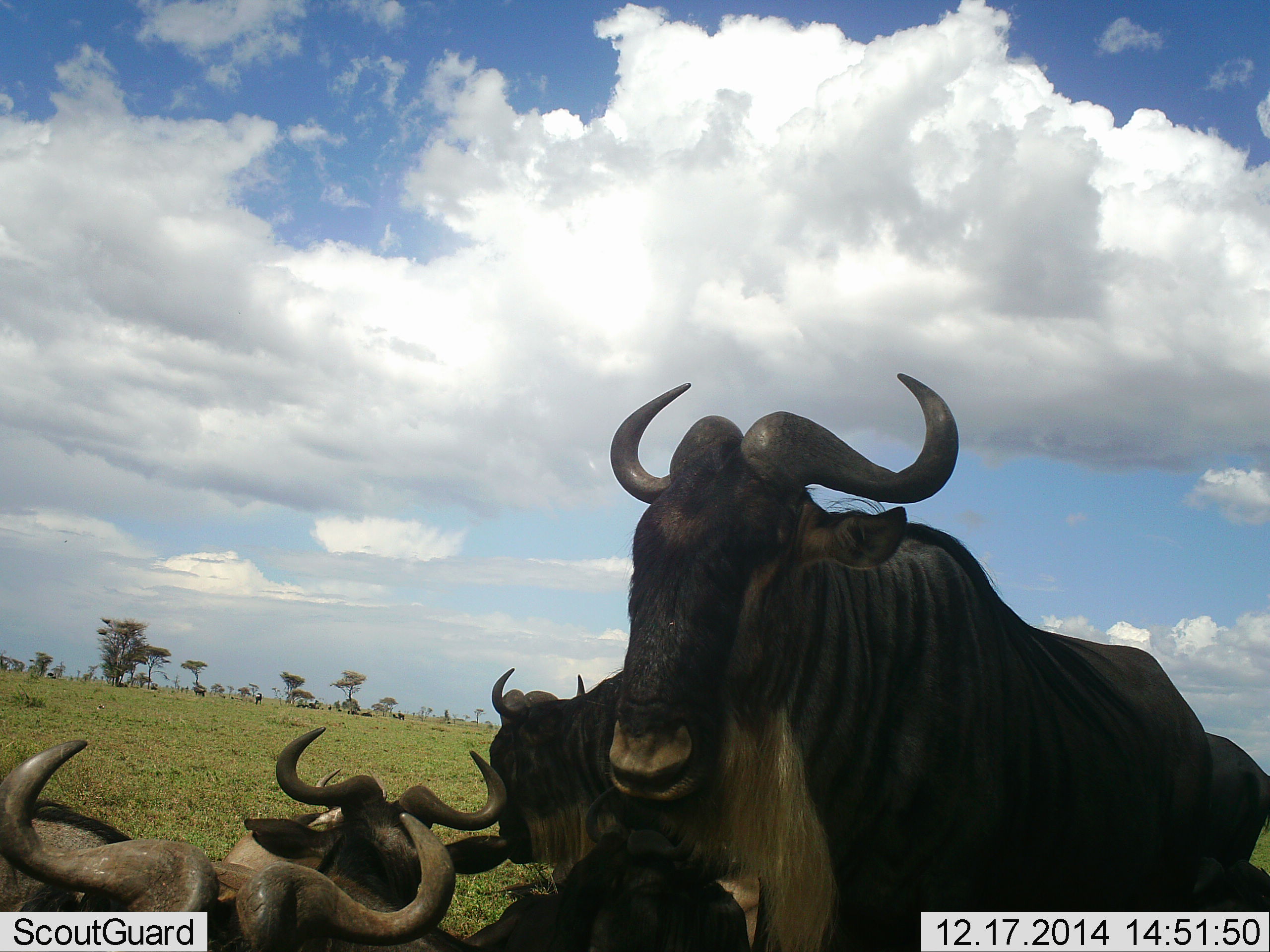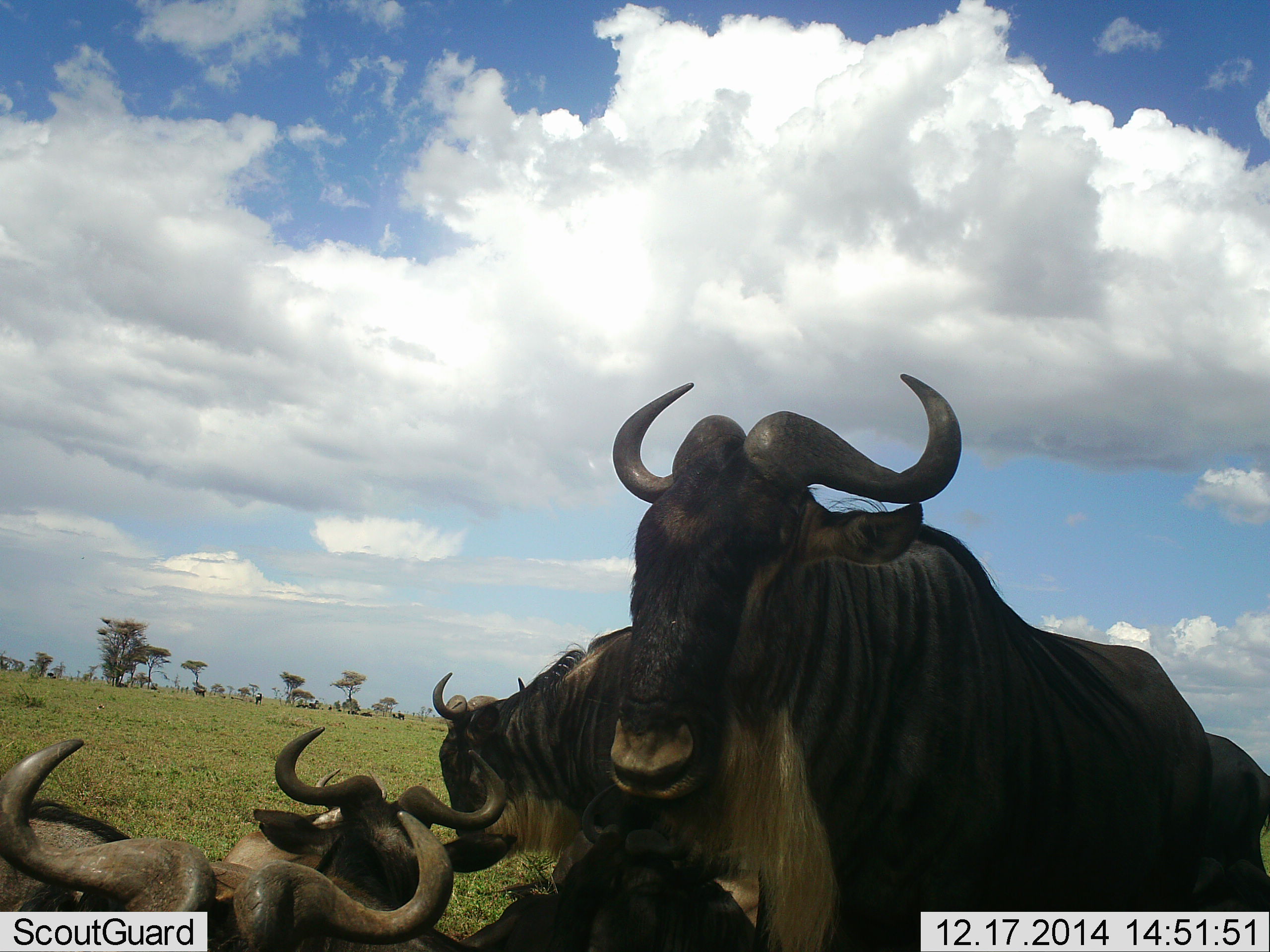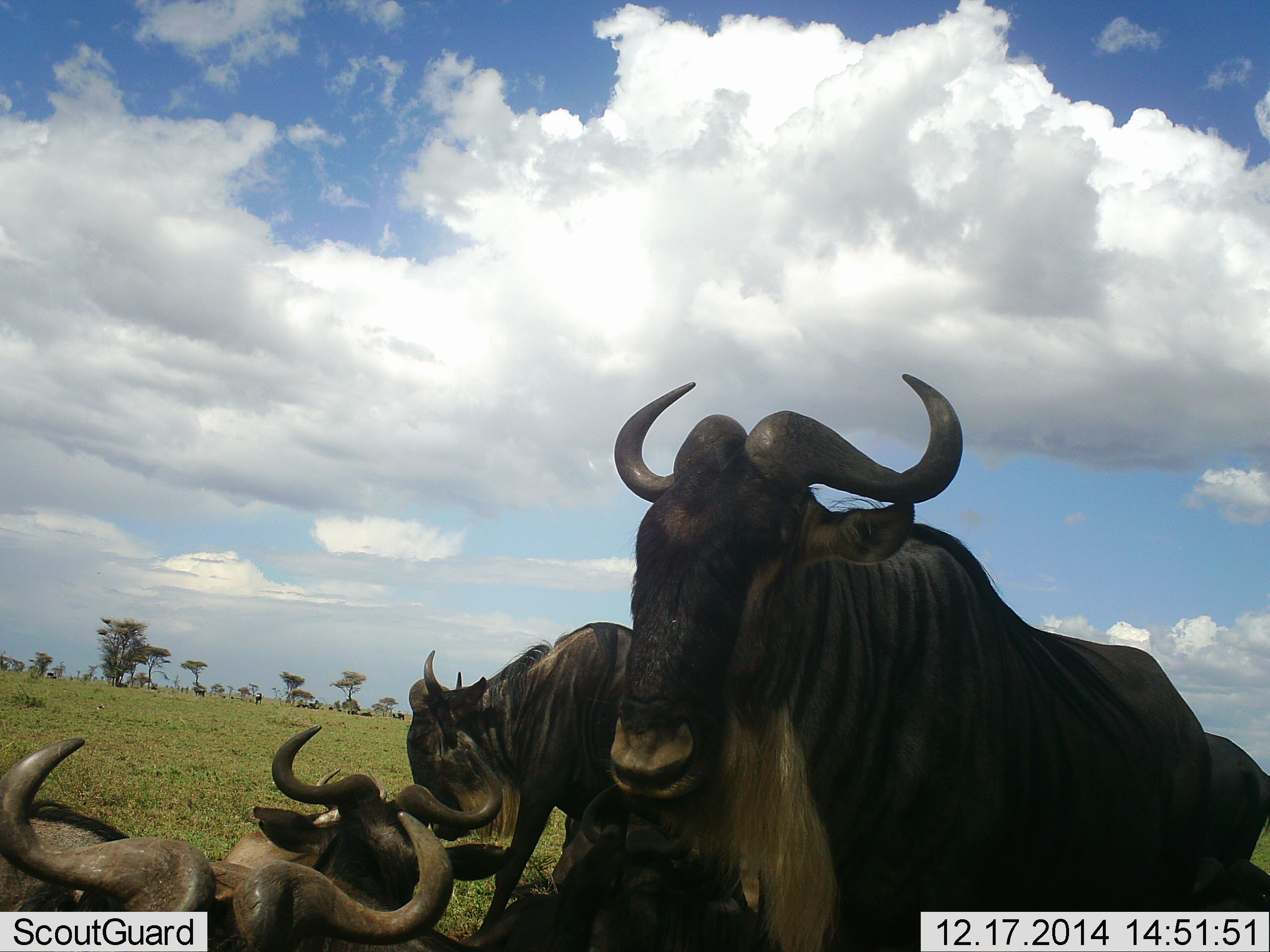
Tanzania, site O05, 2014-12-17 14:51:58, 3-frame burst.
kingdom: Animalia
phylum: Chordata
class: Mammalia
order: Artiodactyla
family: Bovidae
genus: Connochaetes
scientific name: Connochaetes taurinus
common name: blue wildebeest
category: wildebeest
Wildebeest (blue wildebeest) (Connochaetes taurinus), count 5. Behavior (volunteer vote fractions): standing 80%, resting 90%, moving 30%, interacting 10%. Young present (vote fraction): 0%. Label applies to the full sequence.